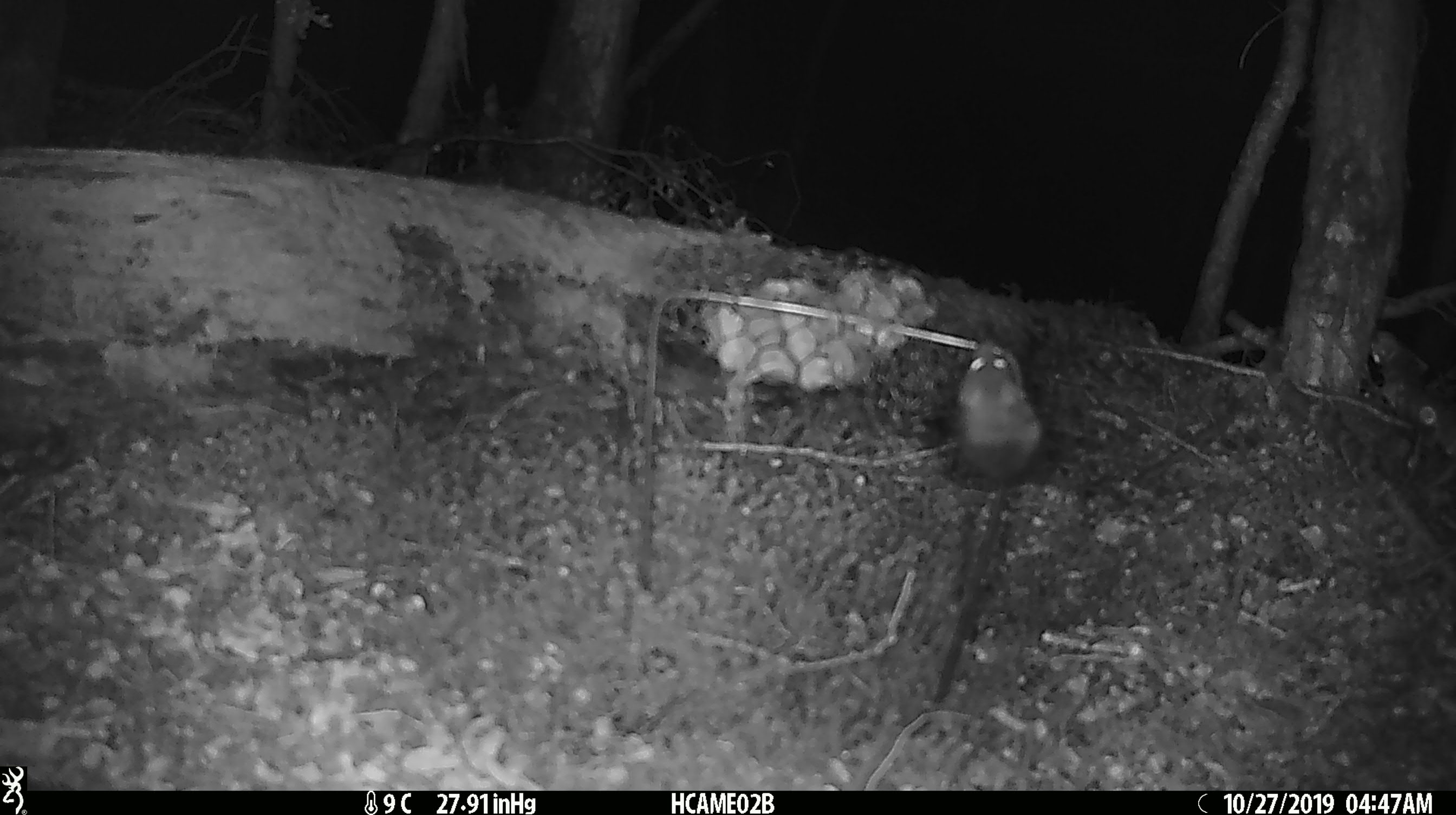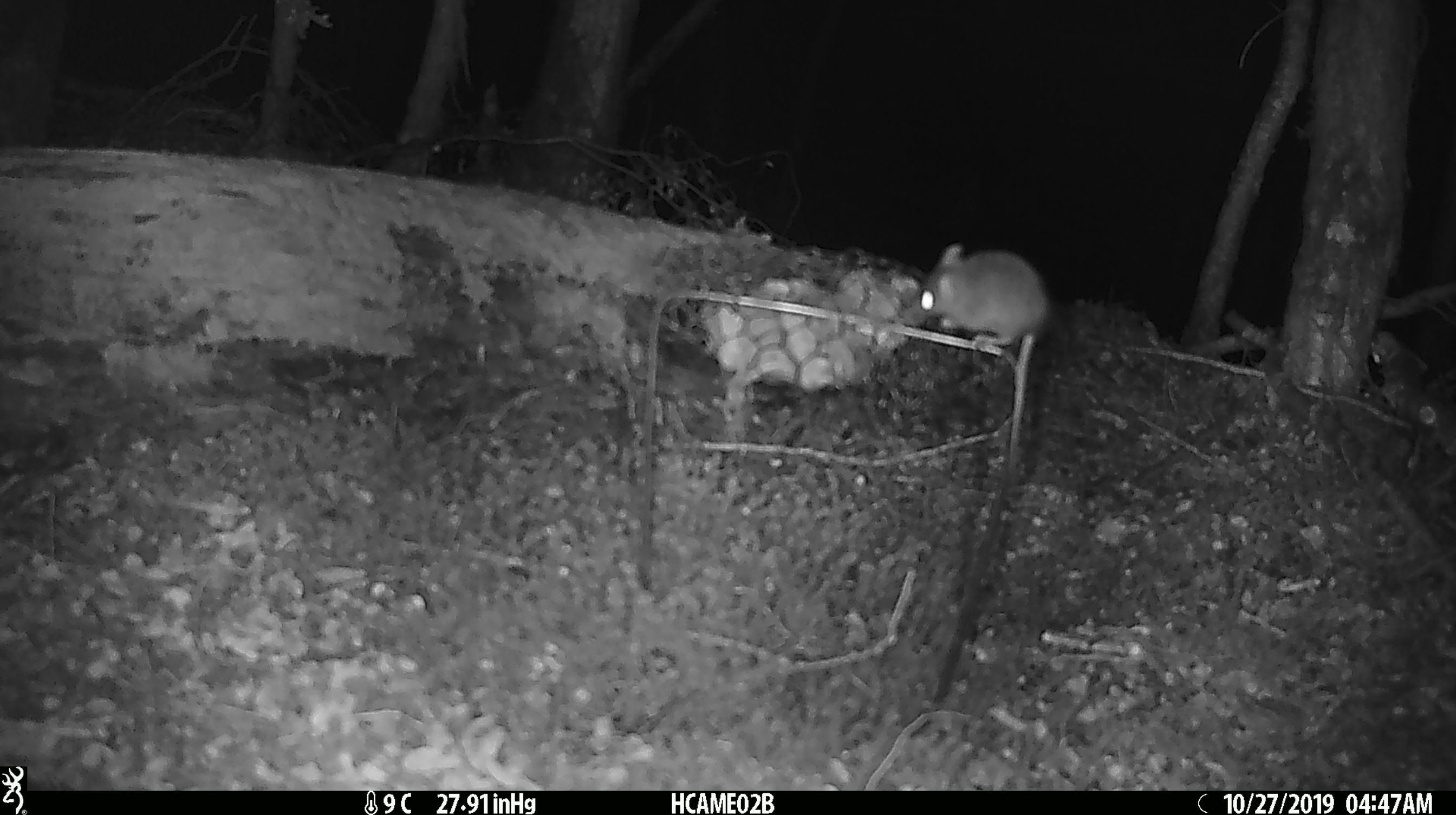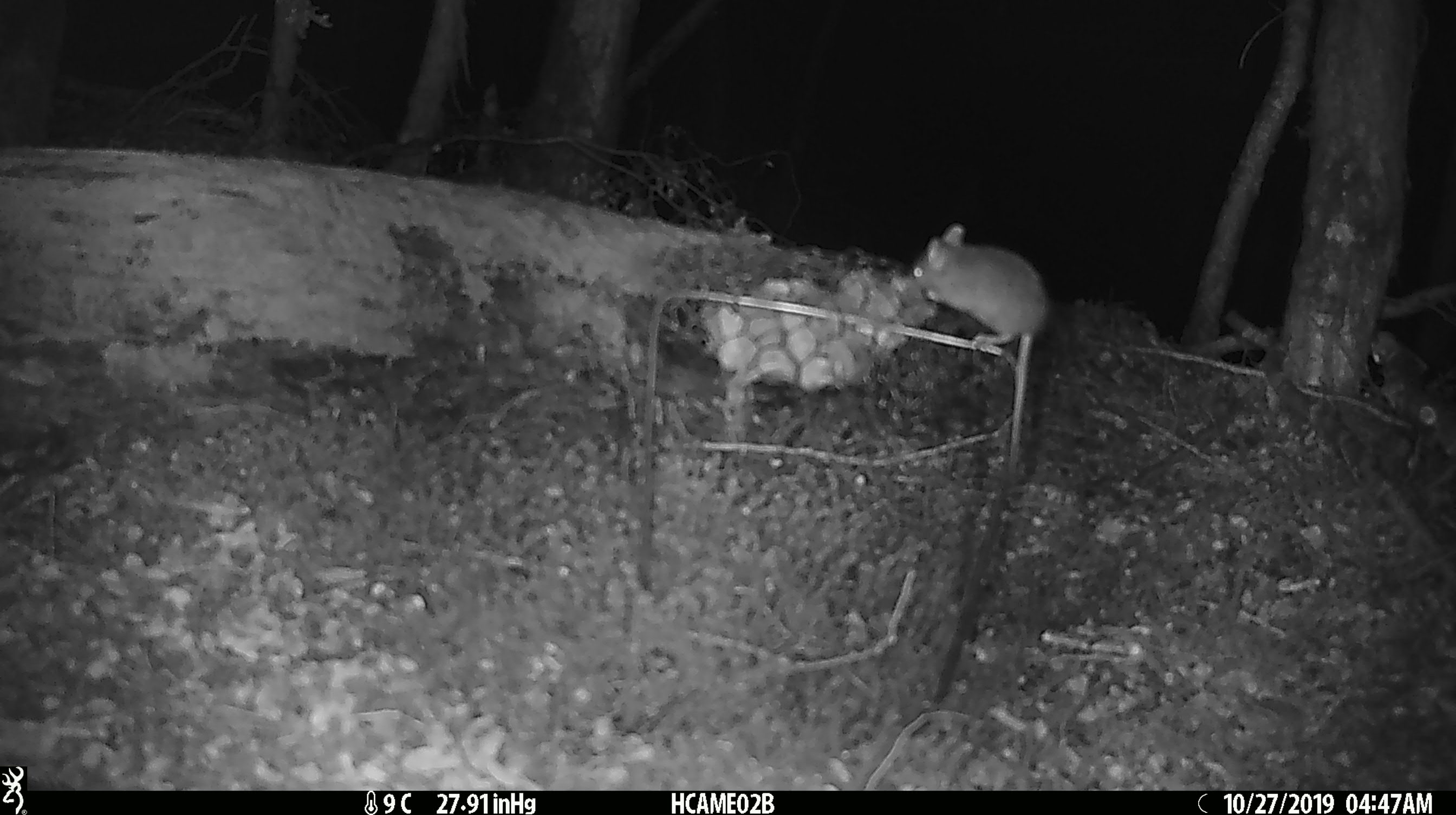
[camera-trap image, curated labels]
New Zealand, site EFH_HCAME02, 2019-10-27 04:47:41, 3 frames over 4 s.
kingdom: Animalia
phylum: Chordata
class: Mammalia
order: Rodentia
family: Muridae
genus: Mus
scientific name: Mus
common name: mouse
Mouse (Mus).